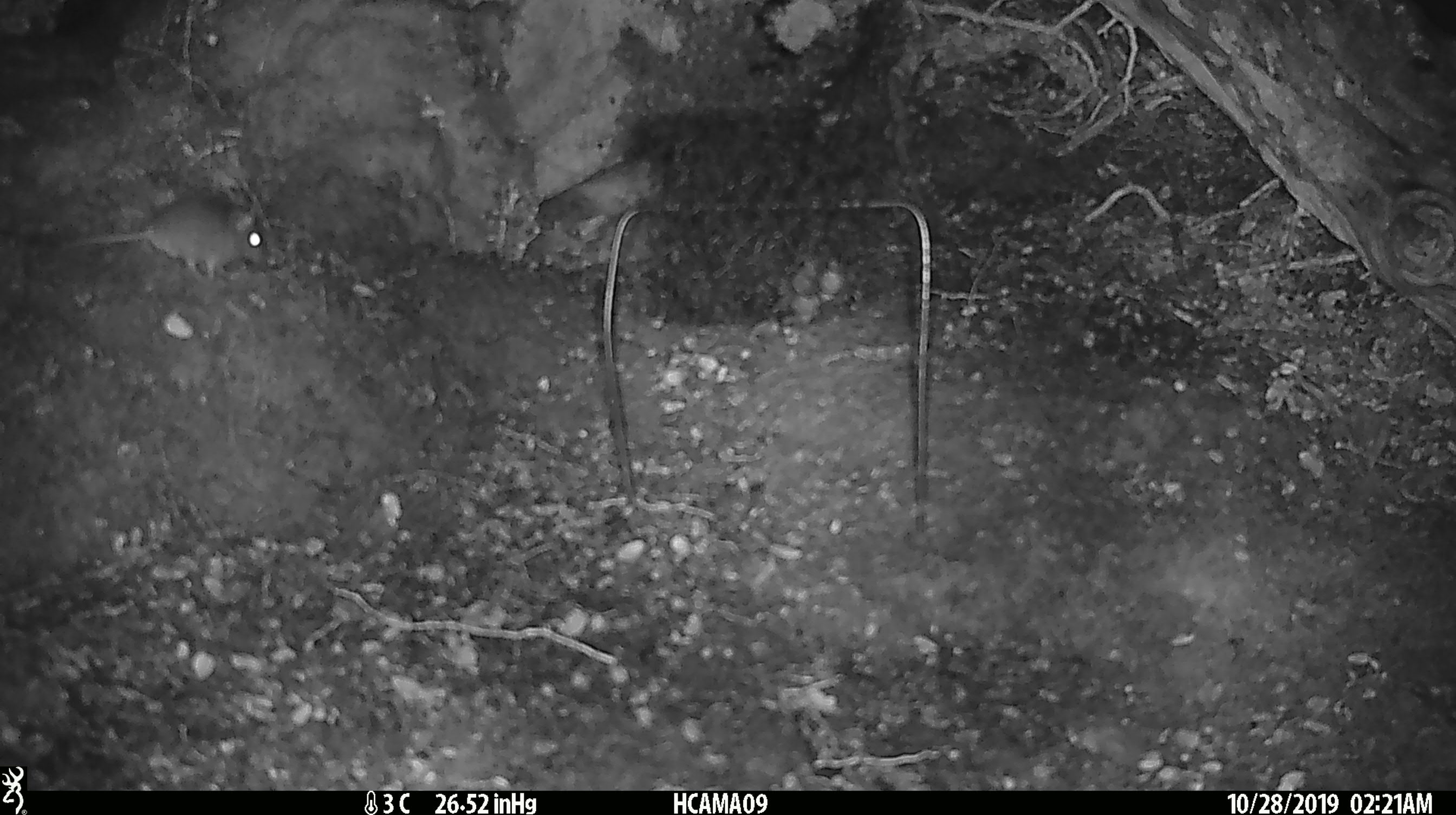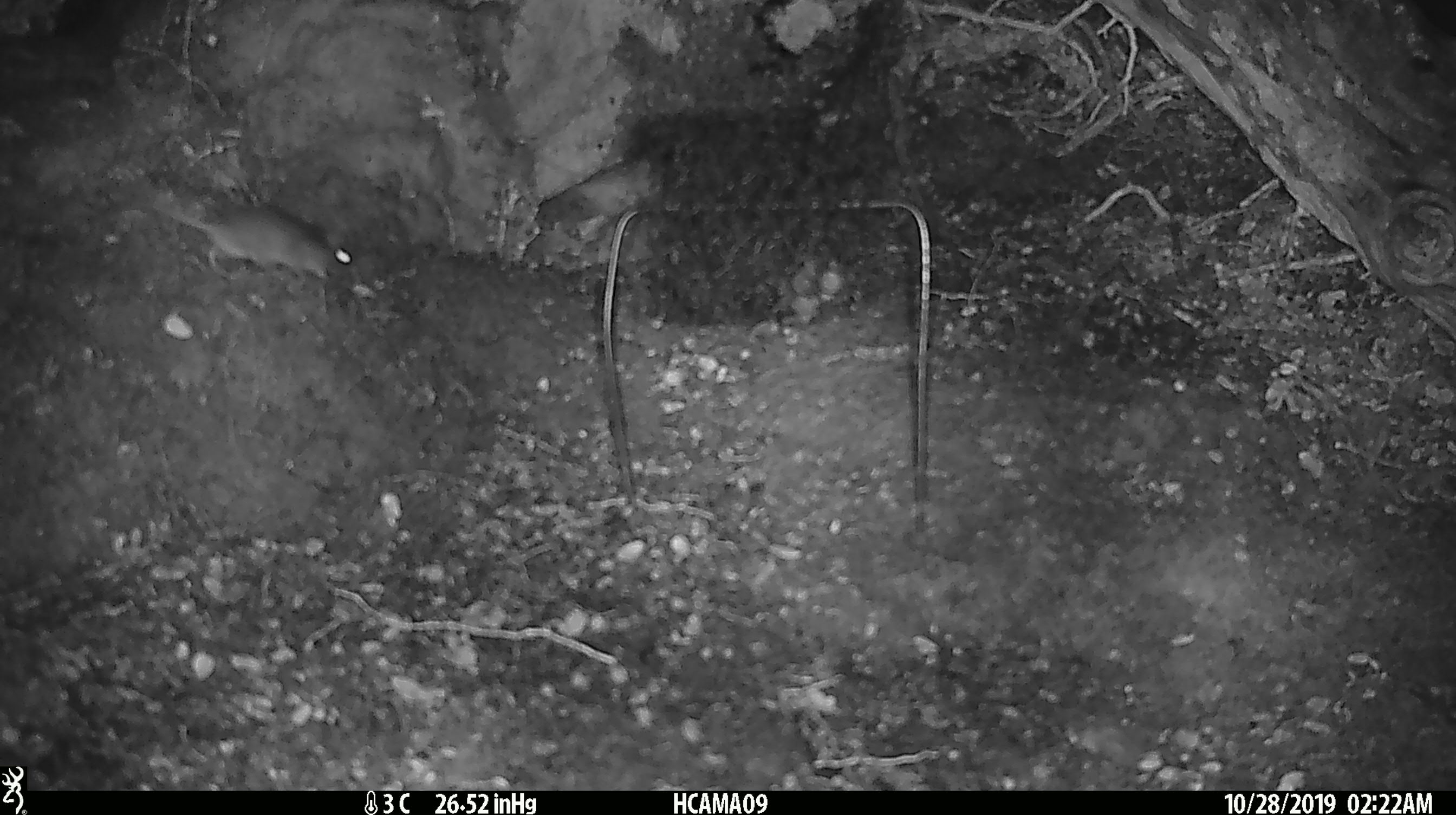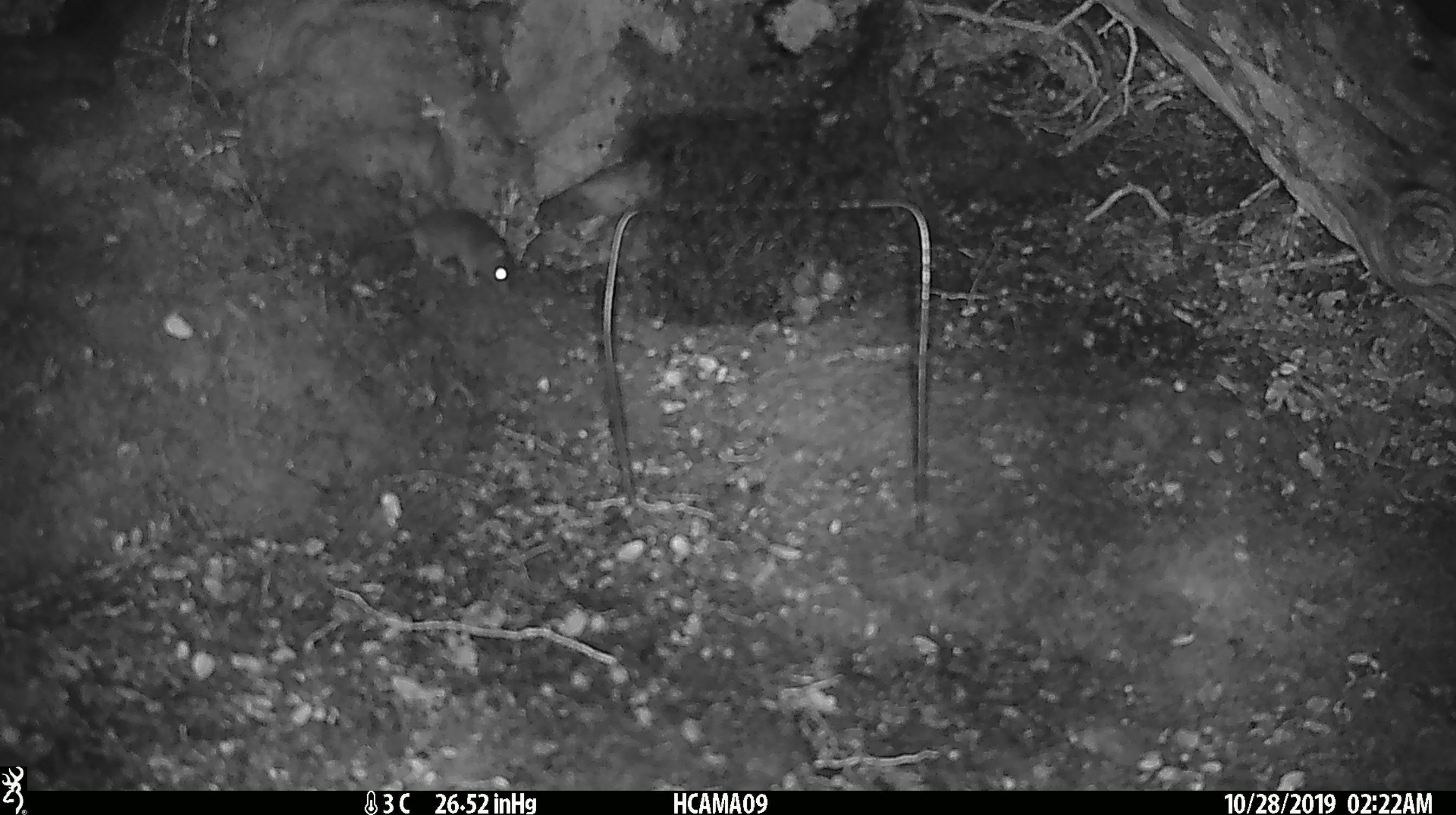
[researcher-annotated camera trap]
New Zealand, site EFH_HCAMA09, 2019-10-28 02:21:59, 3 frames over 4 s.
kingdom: Animalia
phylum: Chordata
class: Mammalia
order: Rodentia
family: Muridae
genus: Mus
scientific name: Mus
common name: mouse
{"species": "mouse (Mus)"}